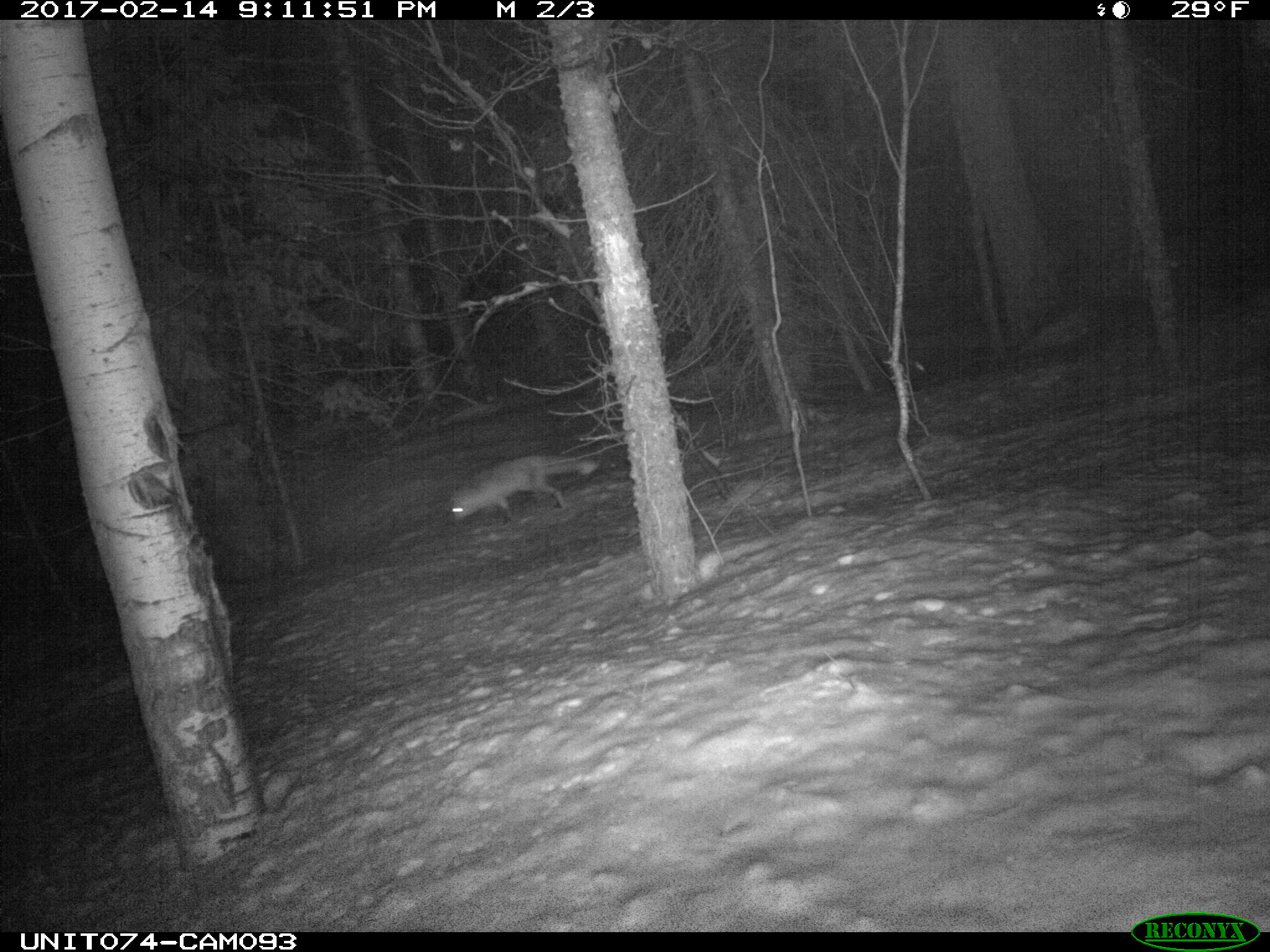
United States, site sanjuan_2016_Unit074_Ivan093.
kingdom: Animalia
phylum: Chordata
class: Mammalia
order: Carnivora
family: Canidae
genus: Vulpes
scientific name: Vulpes vulpes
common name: red fox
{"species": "Vulpes vulpes (red fox)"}